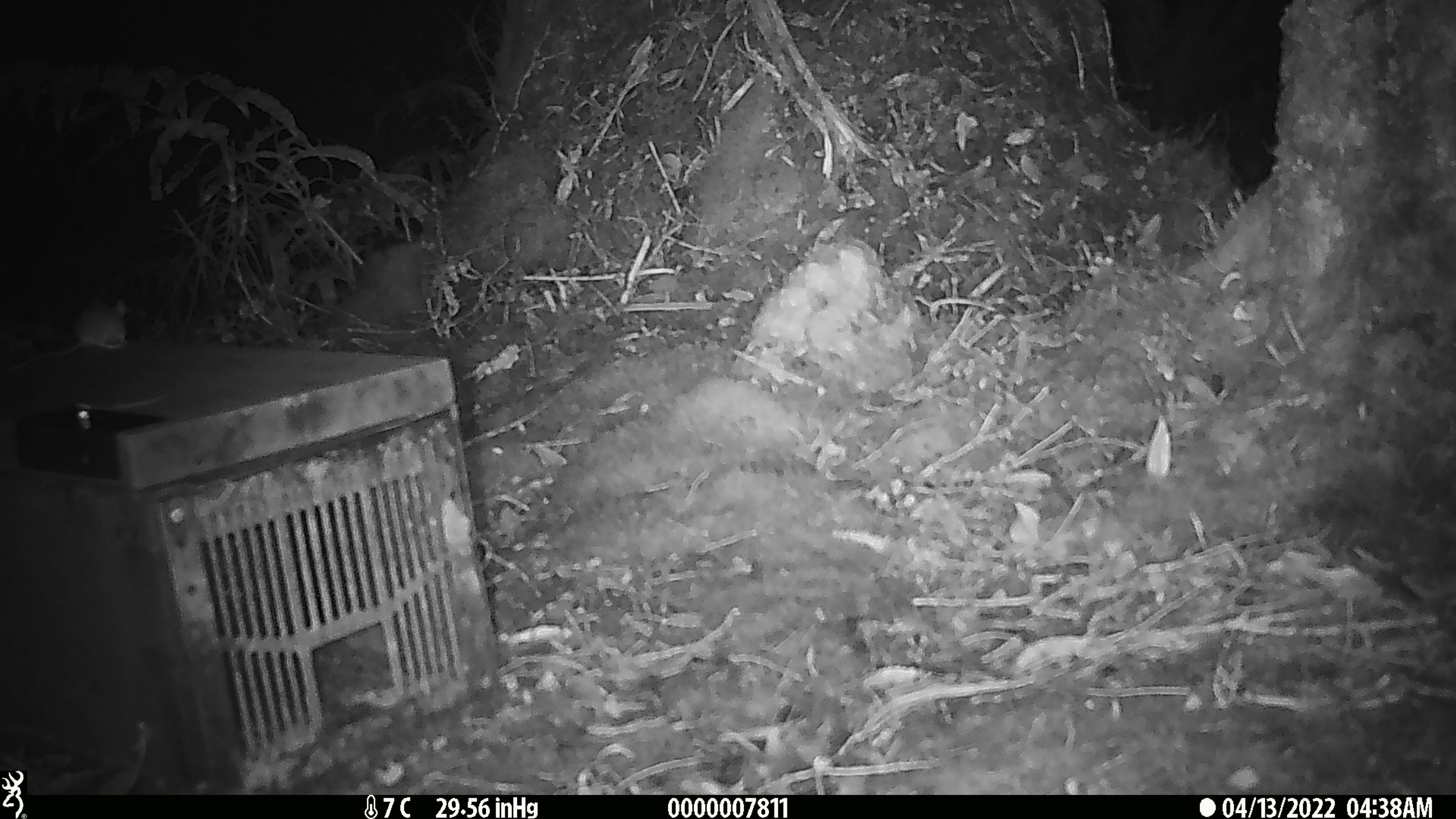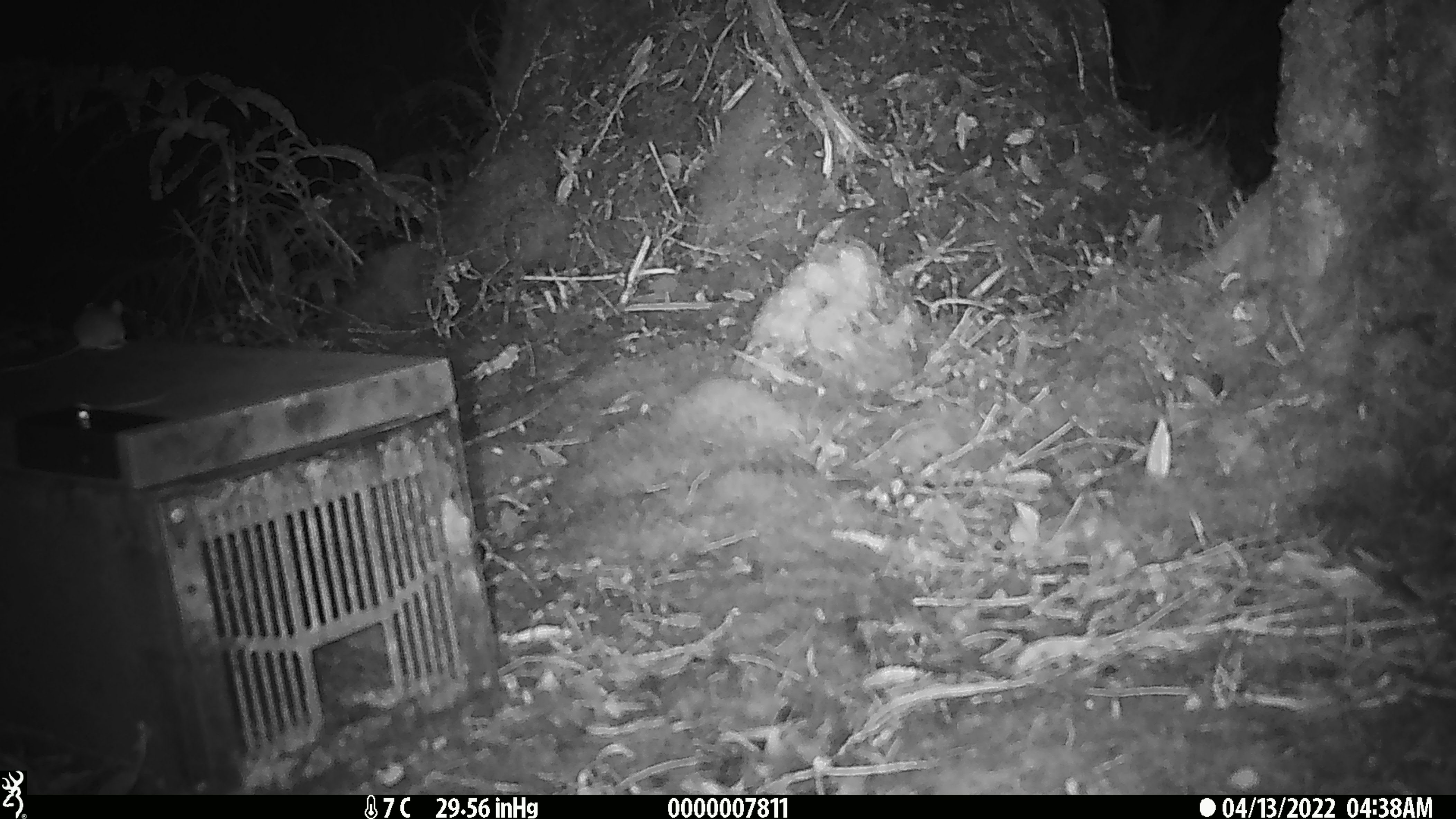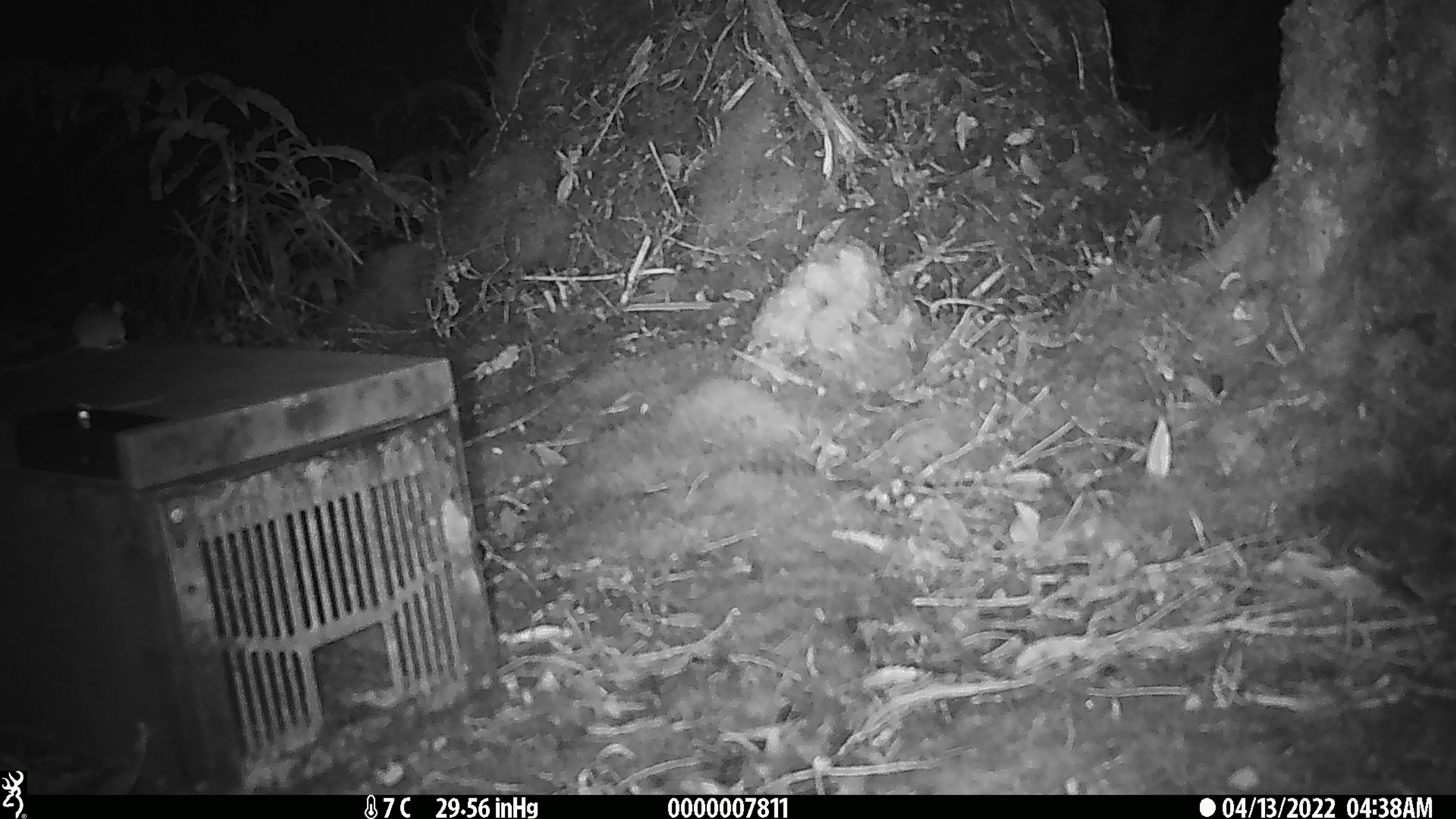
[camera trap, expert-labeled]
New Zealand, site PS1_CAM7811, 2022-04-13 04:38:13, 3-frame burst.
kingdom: Animalia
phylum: Chordata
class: Mammalia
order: Rodentia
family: Muridae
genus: Mus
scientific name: Mus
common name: mouse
Mouse (Mus).